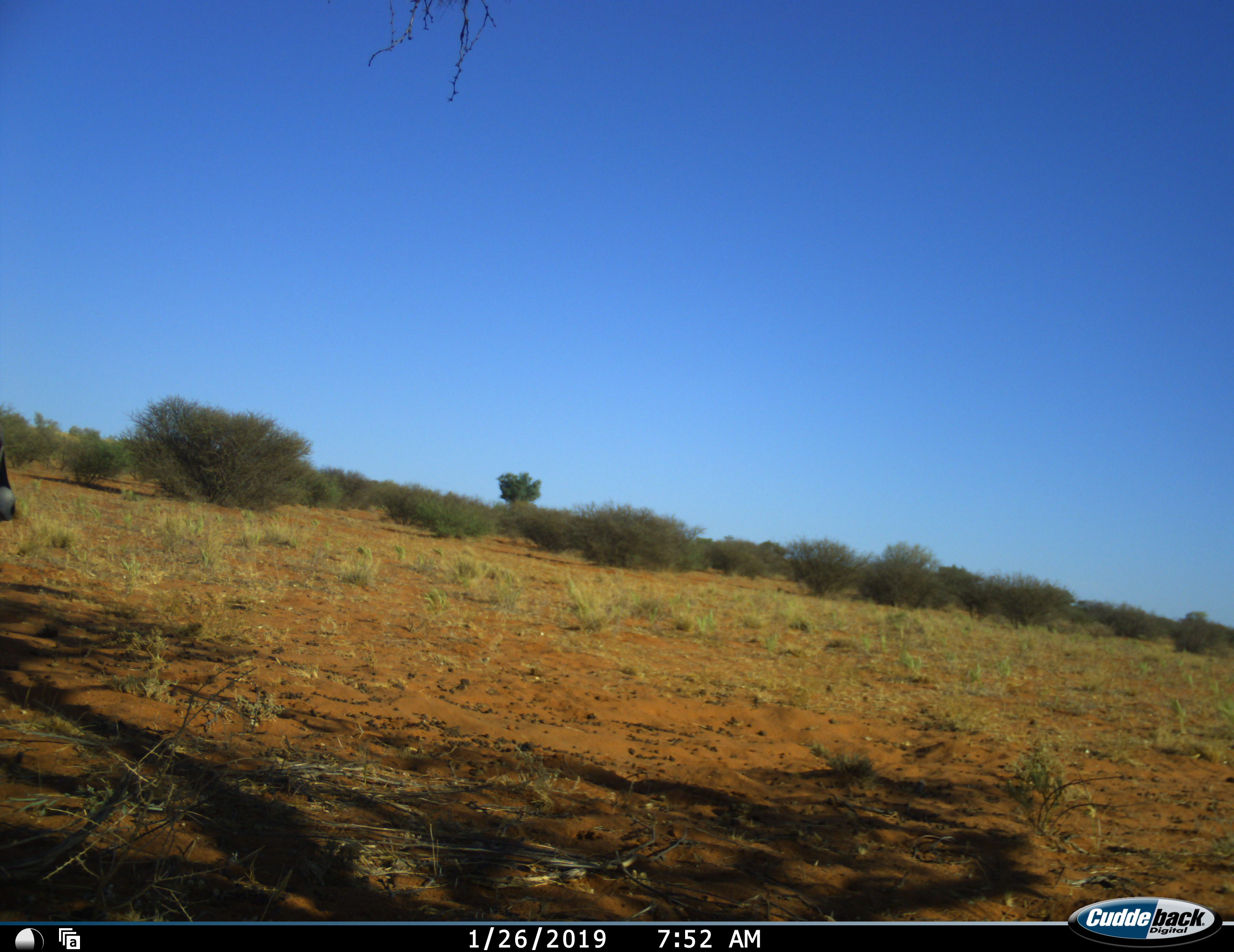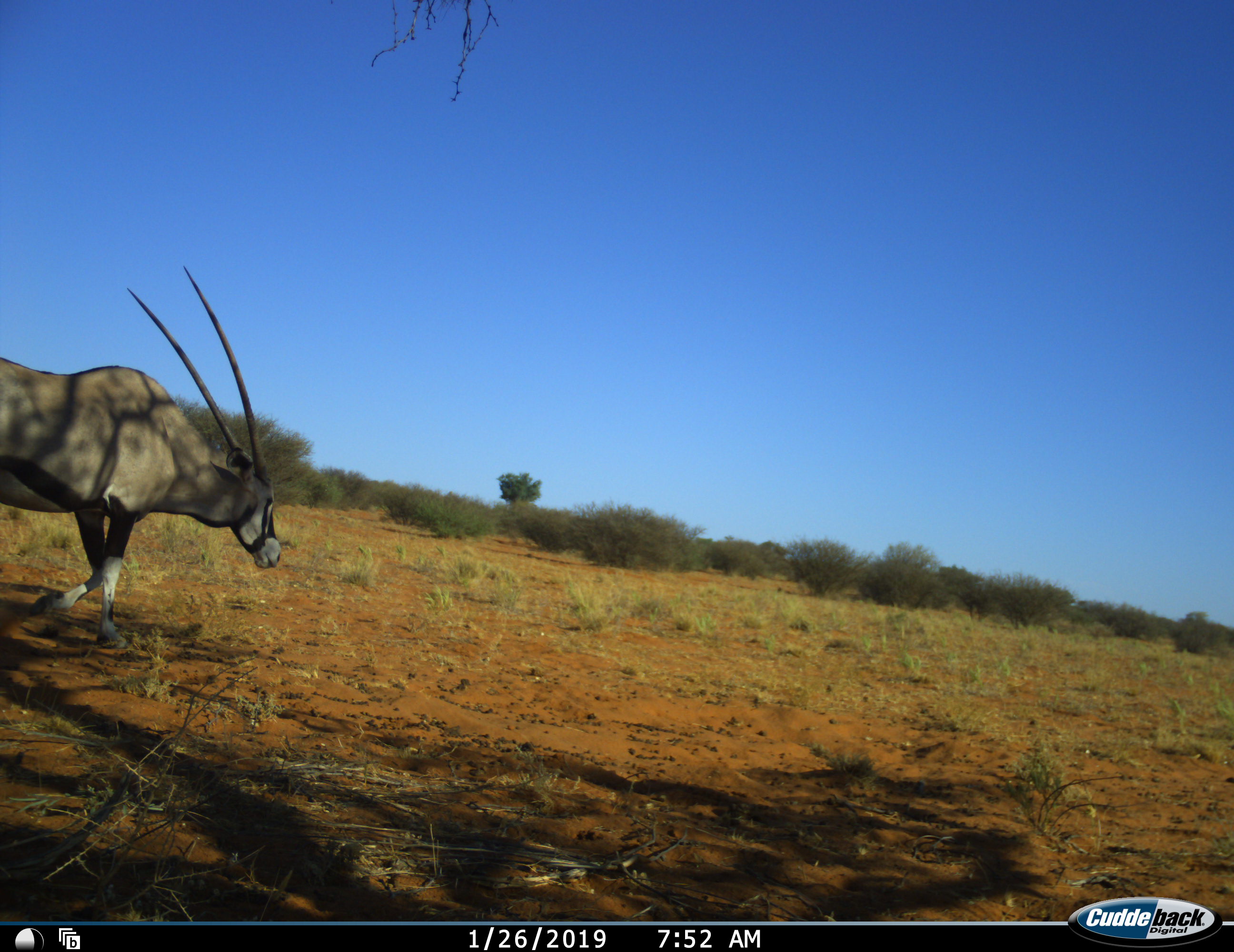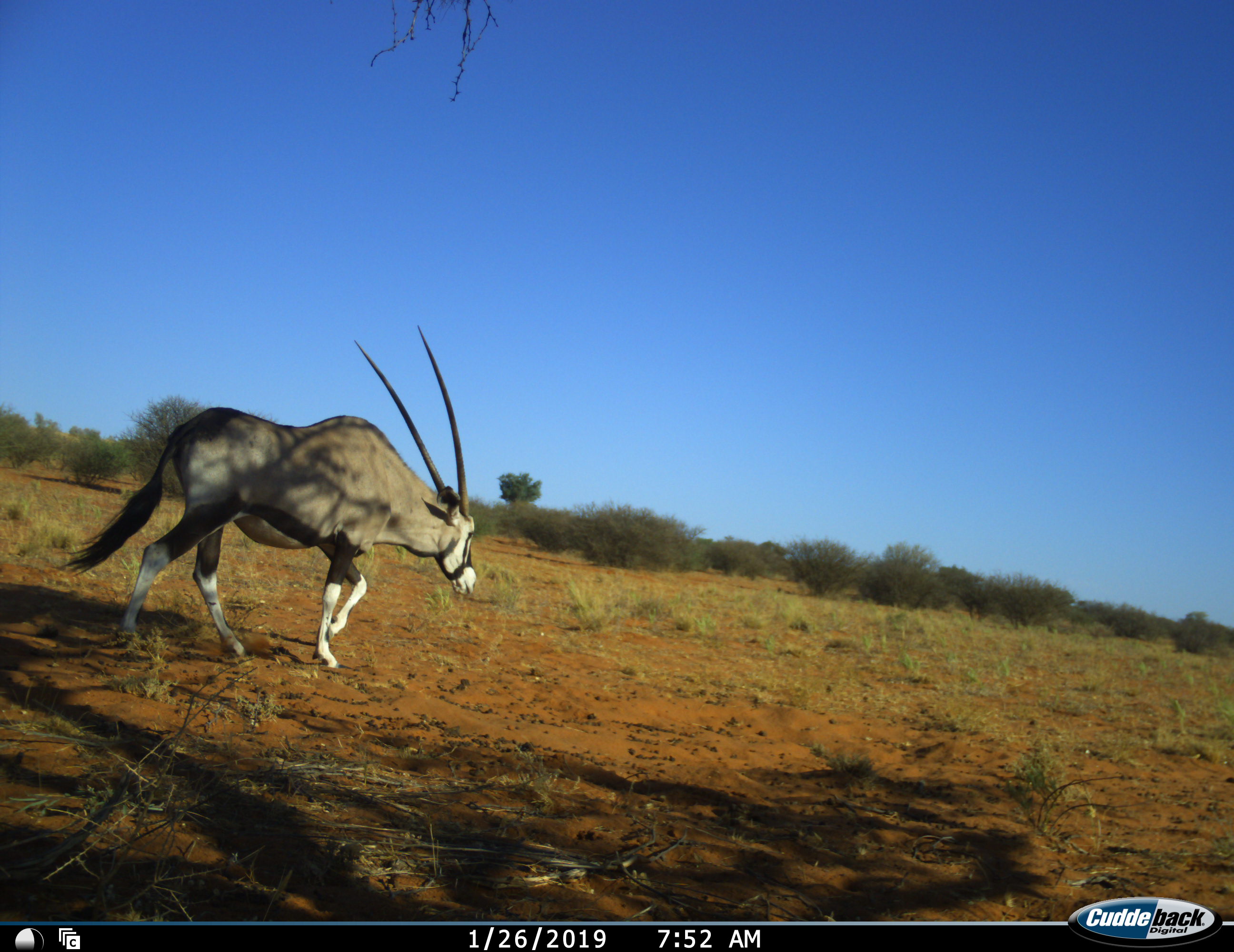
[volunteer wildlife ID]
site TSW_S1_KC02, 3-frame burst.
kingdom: Animalia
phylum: Chordata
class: Mammalia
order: Artiodactyla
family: Bovidae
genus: Oryx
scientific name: Oryx gazella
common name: gemsbok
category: oryx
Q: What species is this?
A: Oryx (gemsbok) (Oryx gazella).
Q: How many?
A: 1.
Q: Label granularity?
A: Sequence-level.